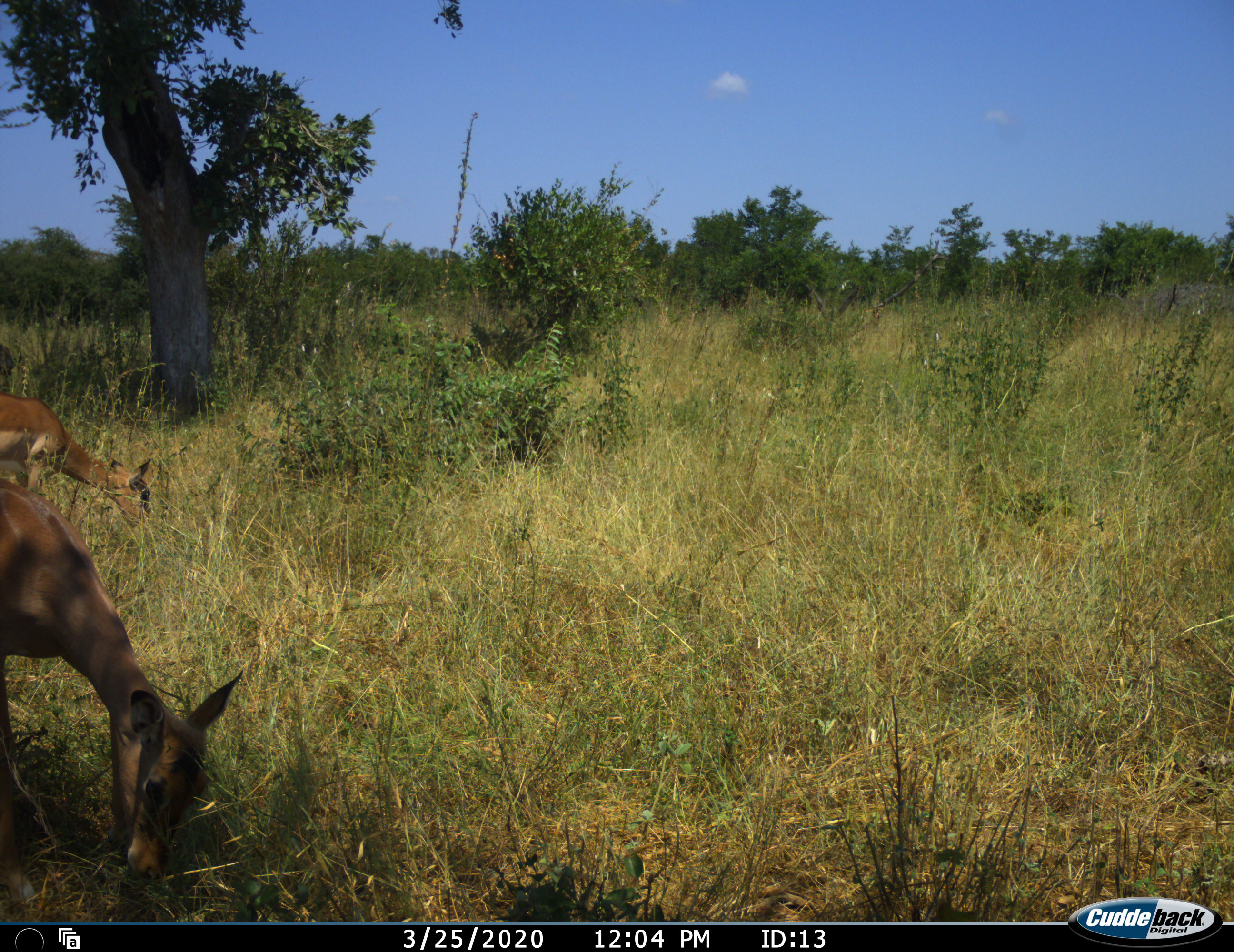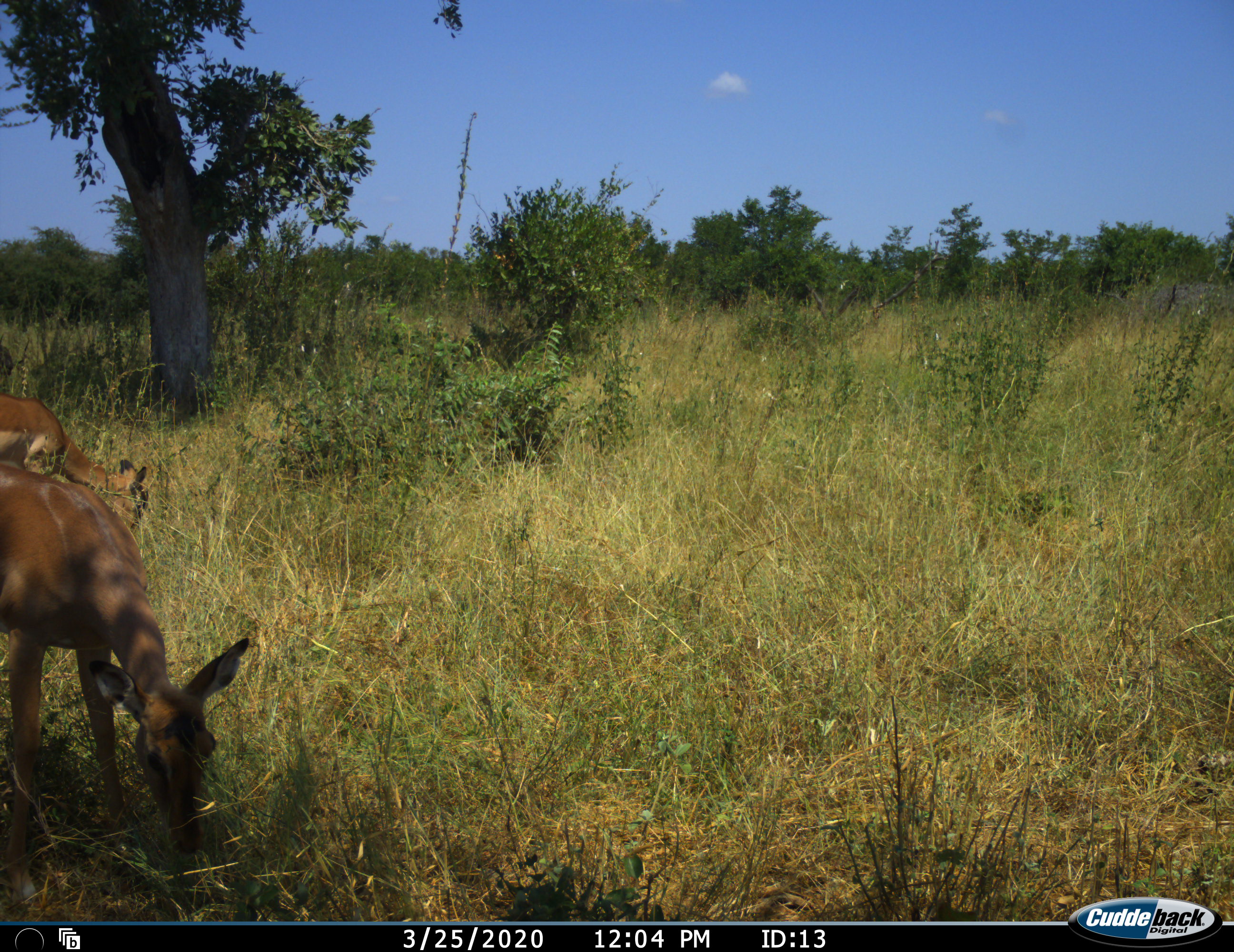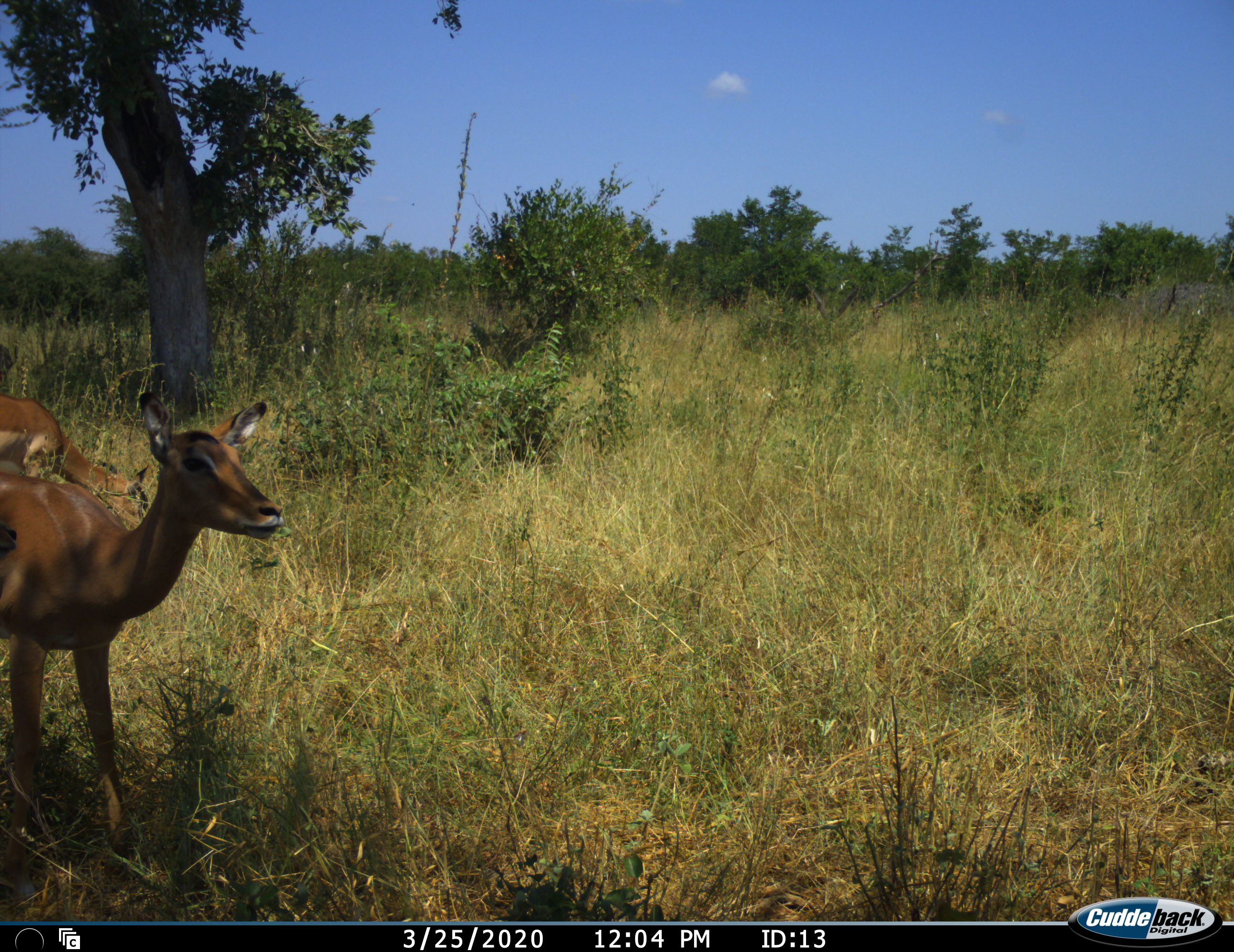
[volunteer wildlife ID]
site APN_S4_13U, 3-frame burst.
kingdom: Animalia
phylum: Chordata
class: Mammalia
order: Artiodactyla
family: Bovidae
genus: Aepyceros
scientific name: Aepyceros melampus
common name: impala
Impala (Aepyceros melampus), count 2. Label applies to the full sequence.